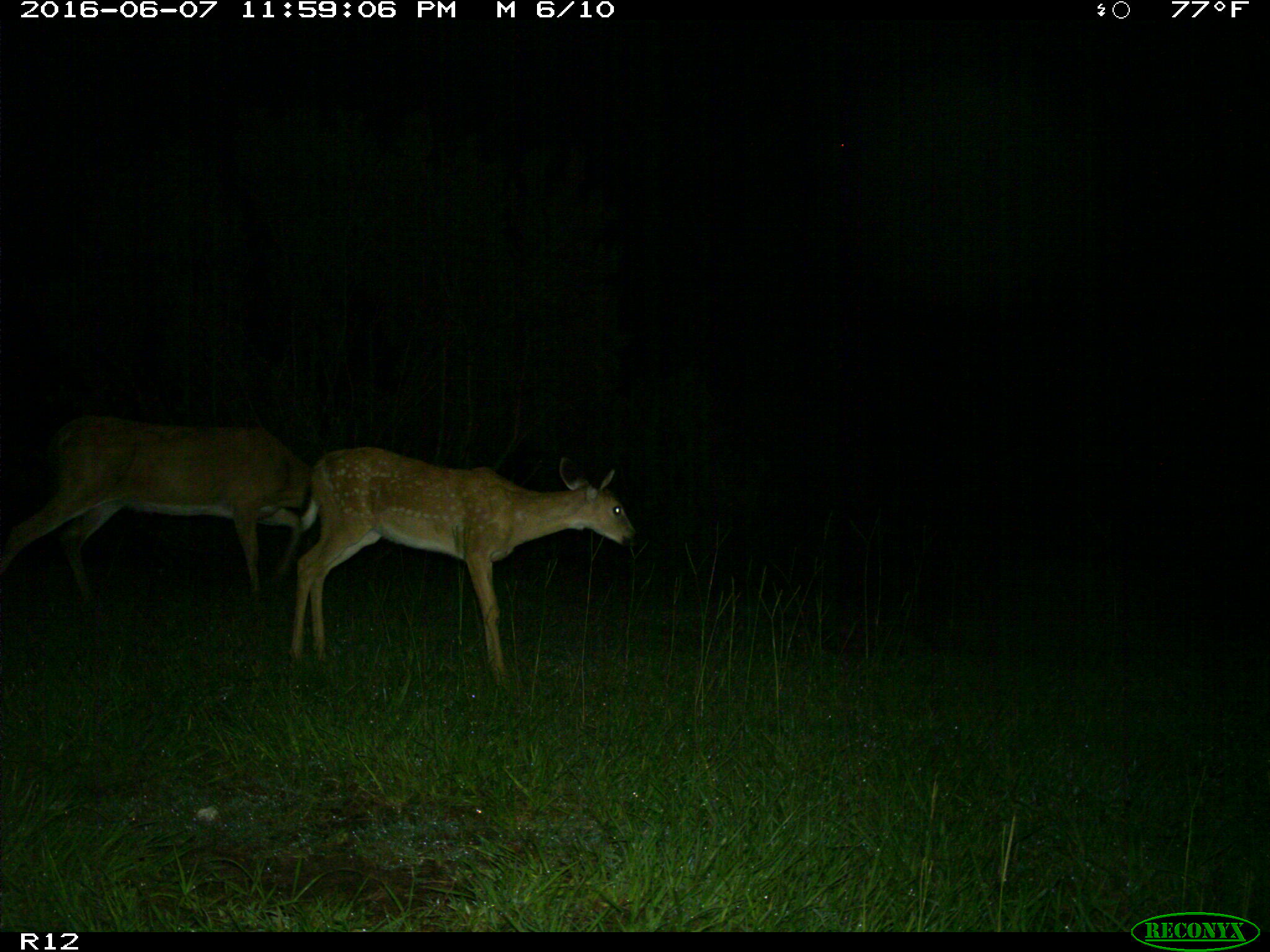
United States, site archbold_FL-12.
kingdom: Animalia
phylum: Chordata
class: Mammalia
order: Artiodactyla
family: Cervidae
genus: Odocoileus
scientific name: Odocoileus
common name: deer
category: unidentified deer